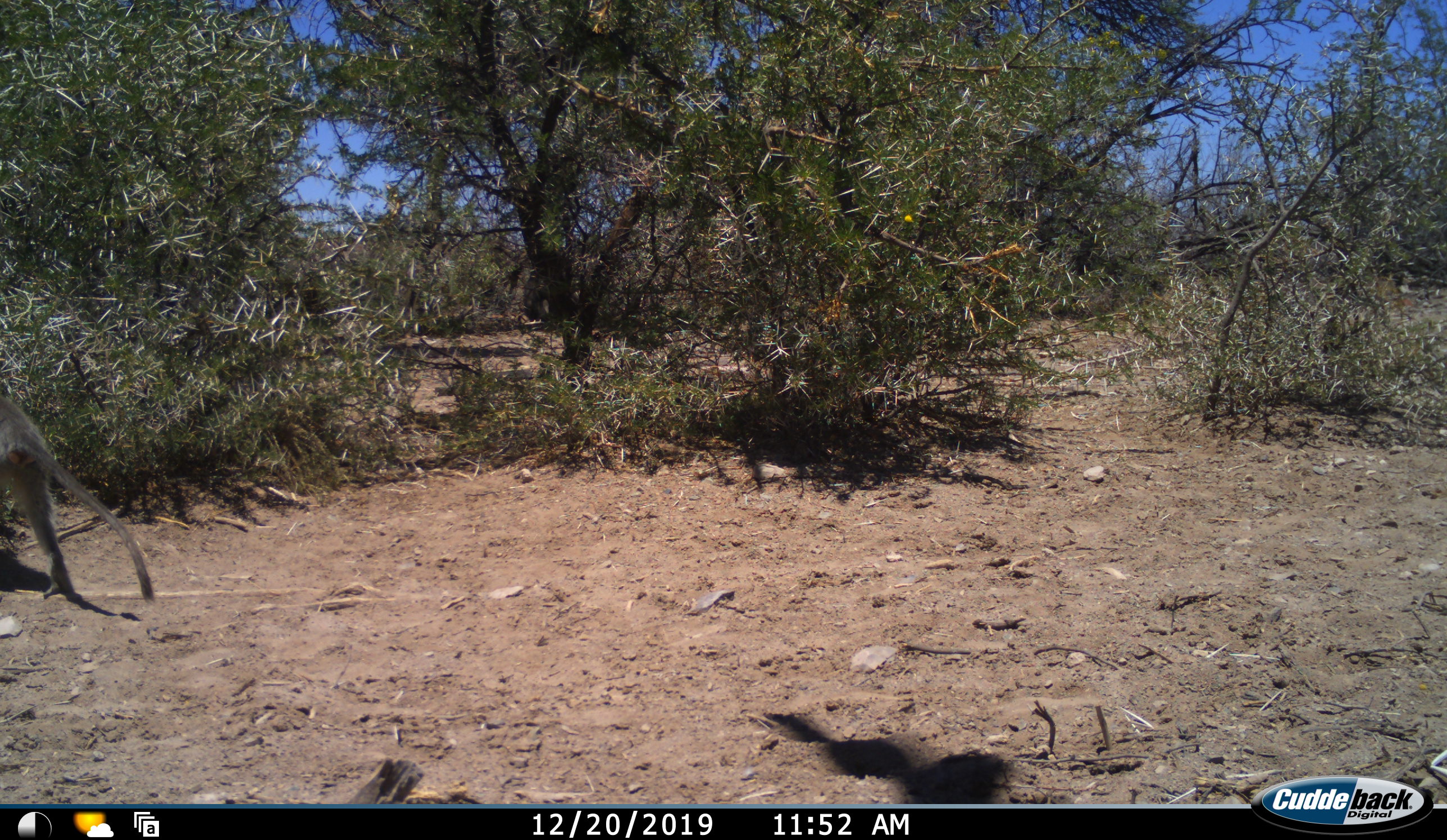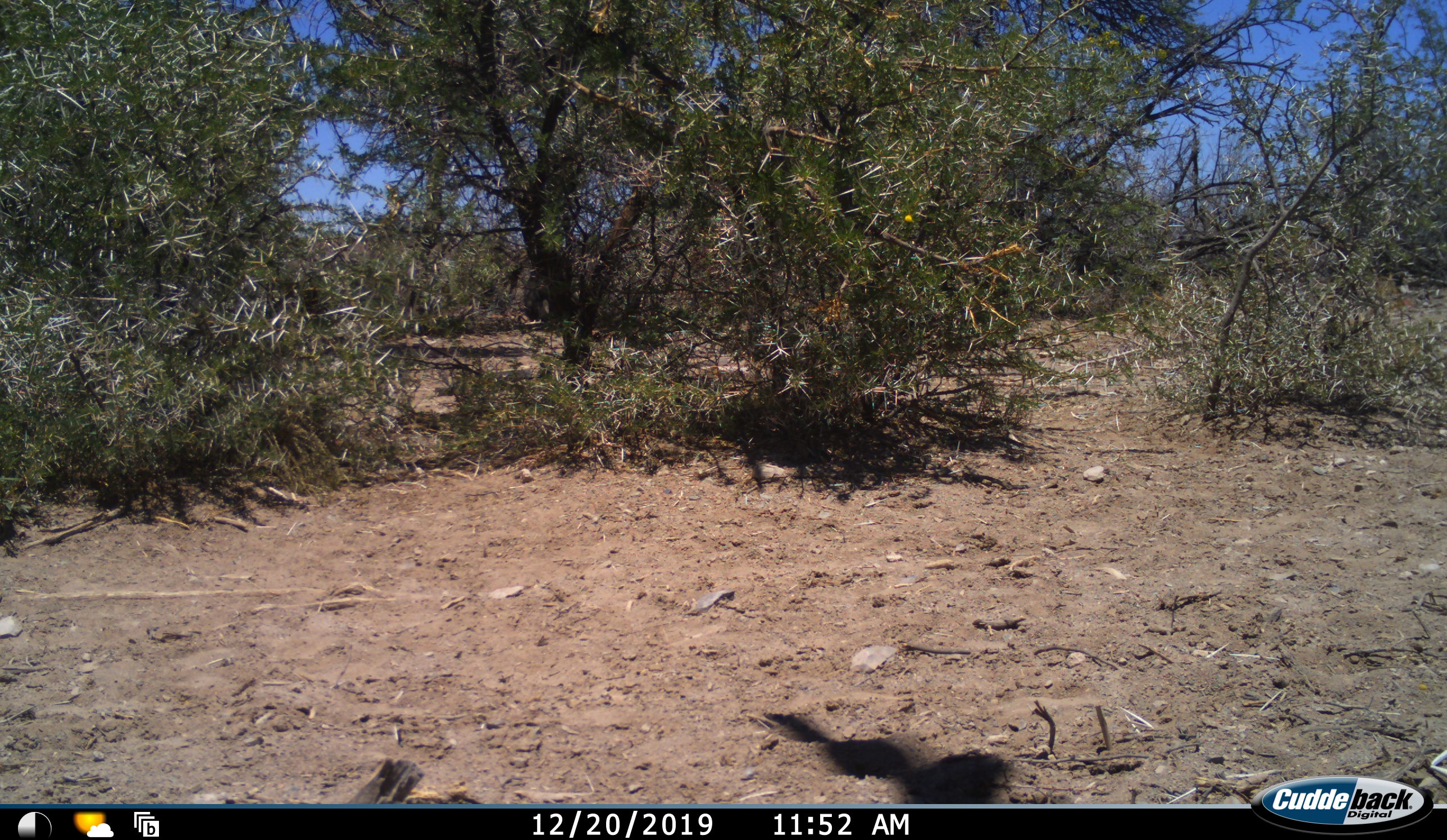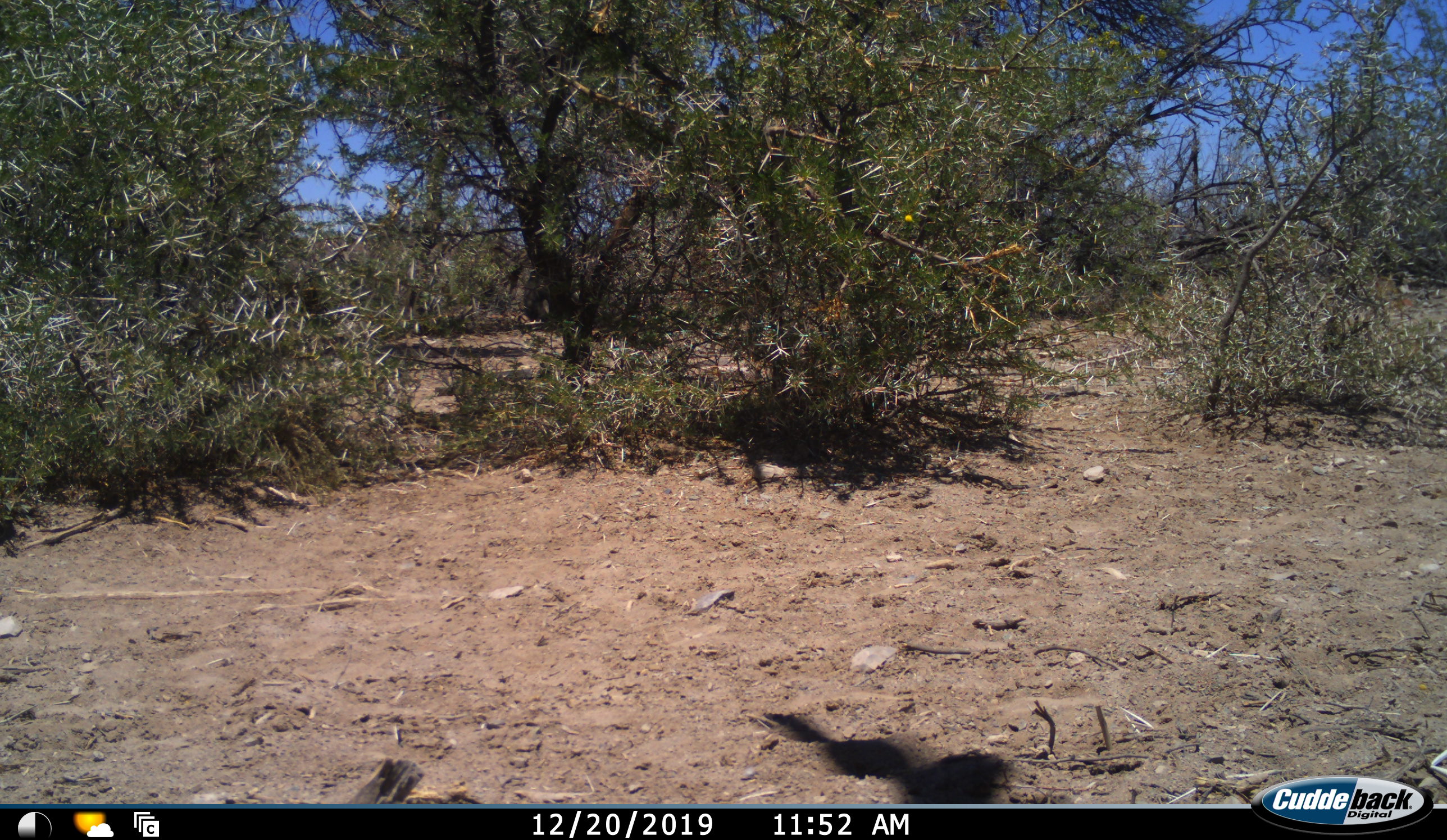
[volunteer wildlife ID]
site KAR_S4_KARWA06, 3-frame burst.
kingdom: Animalia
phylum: Chordata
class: Mammalia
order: Primates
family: Cercopithecidae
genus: Chlorocebus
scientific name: Chlorocebus pygerythrus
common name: vervet monkey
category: monkeyvervet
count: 1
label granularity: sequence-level